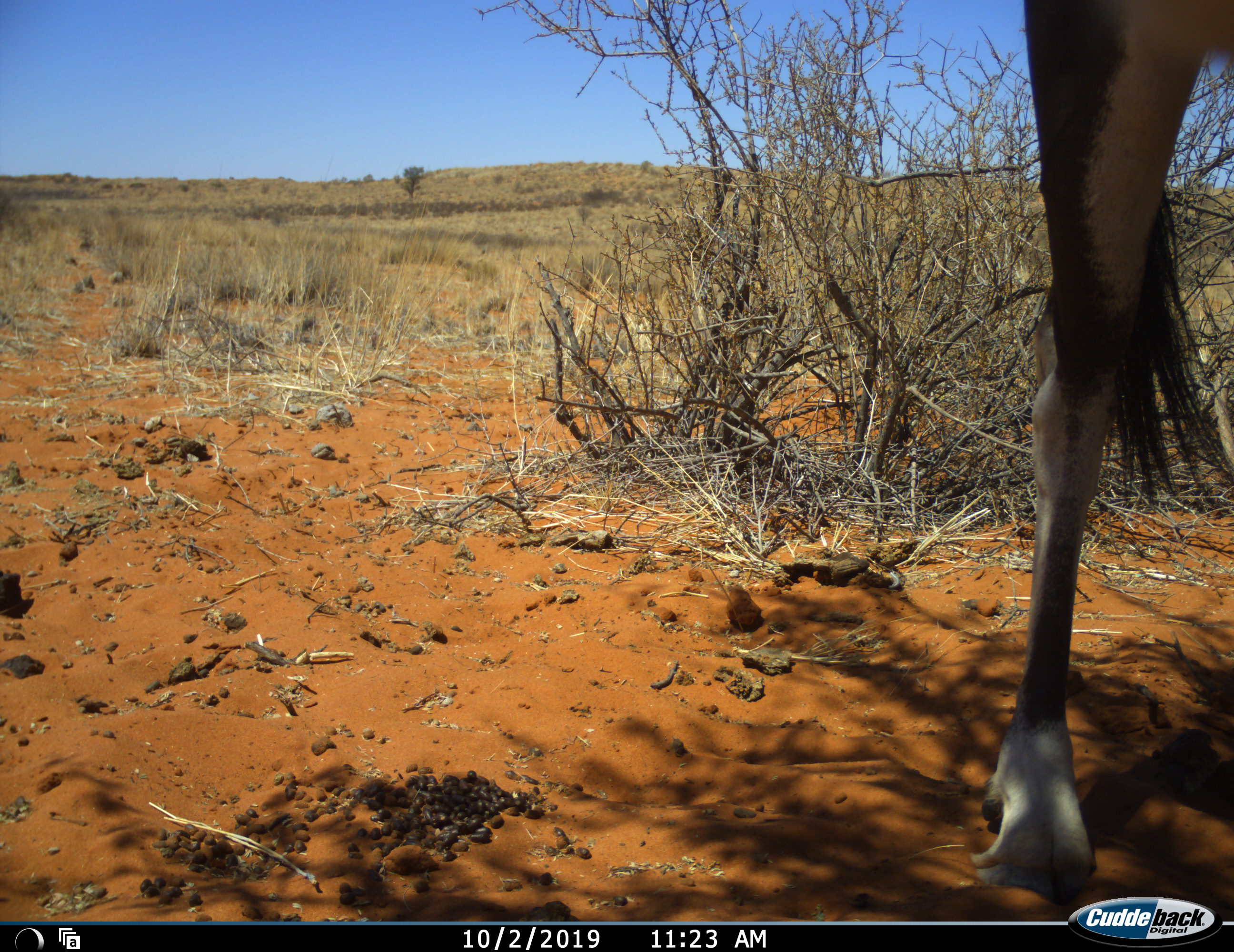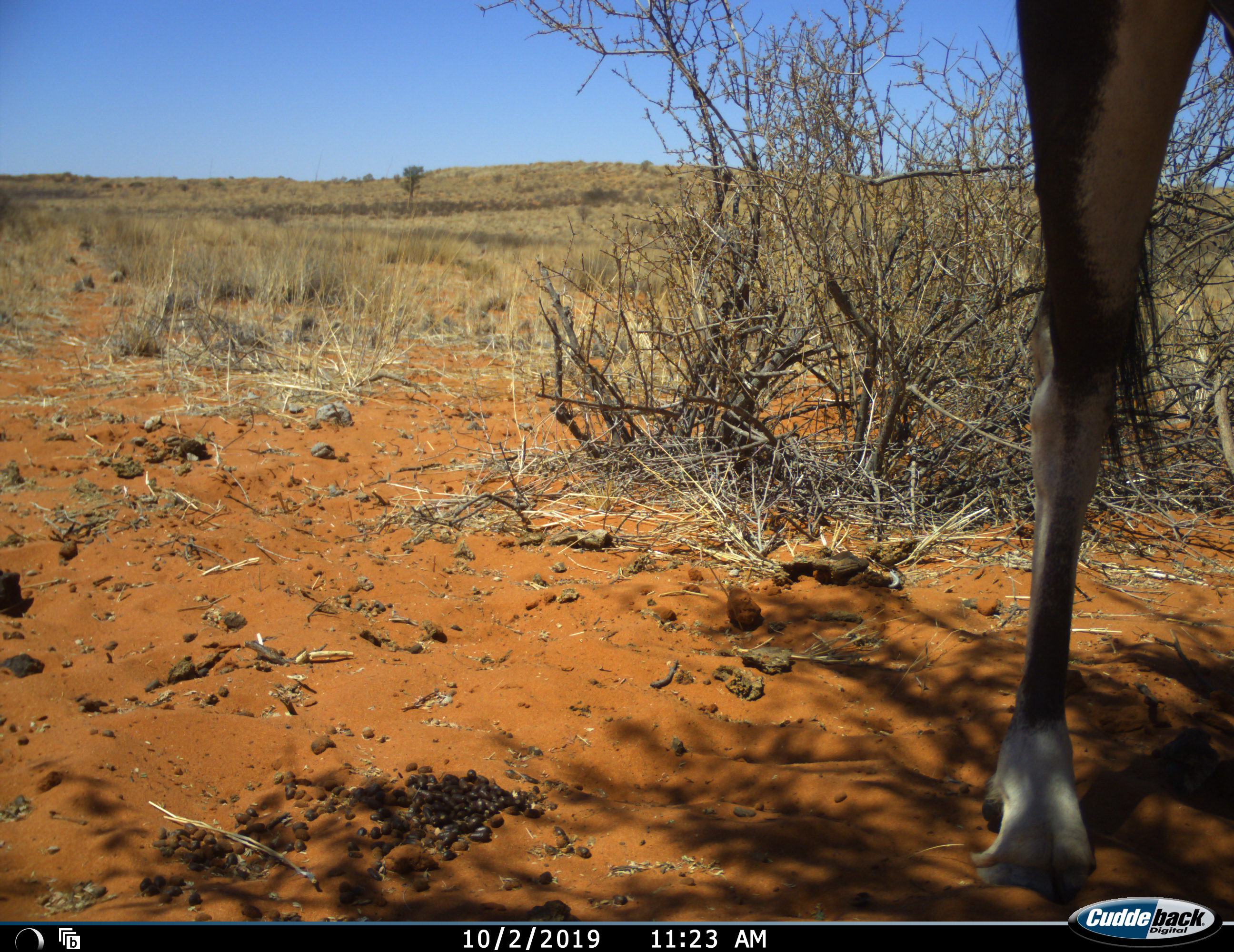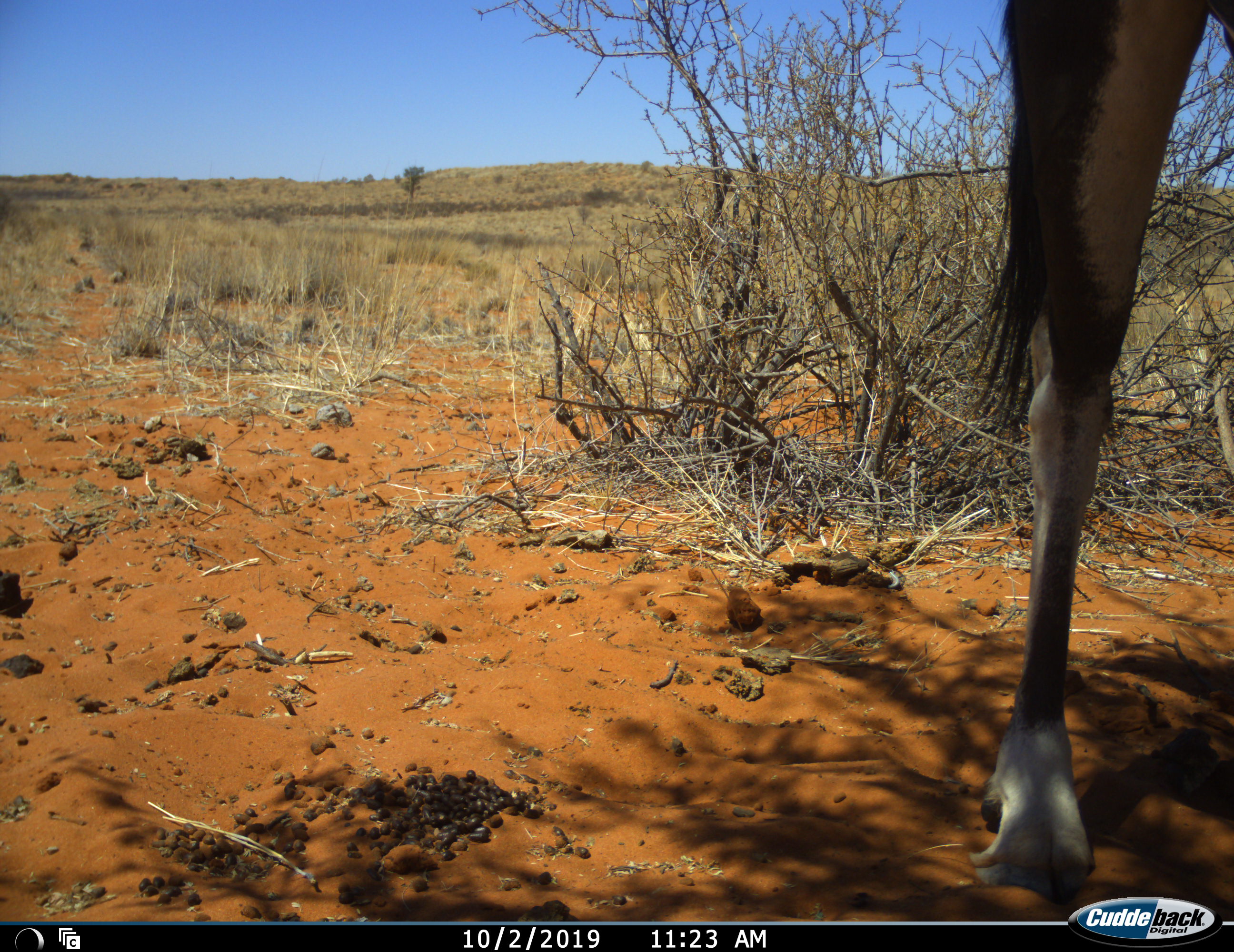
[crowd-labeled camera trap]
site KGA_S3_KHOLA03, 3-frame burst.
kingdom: Animalia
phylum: Chordata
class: Mammalia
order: Artiodactyla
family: Bovidae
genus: Oryx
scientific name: Oryx gazella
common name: gemsbok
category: oryx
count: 1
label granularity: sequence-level